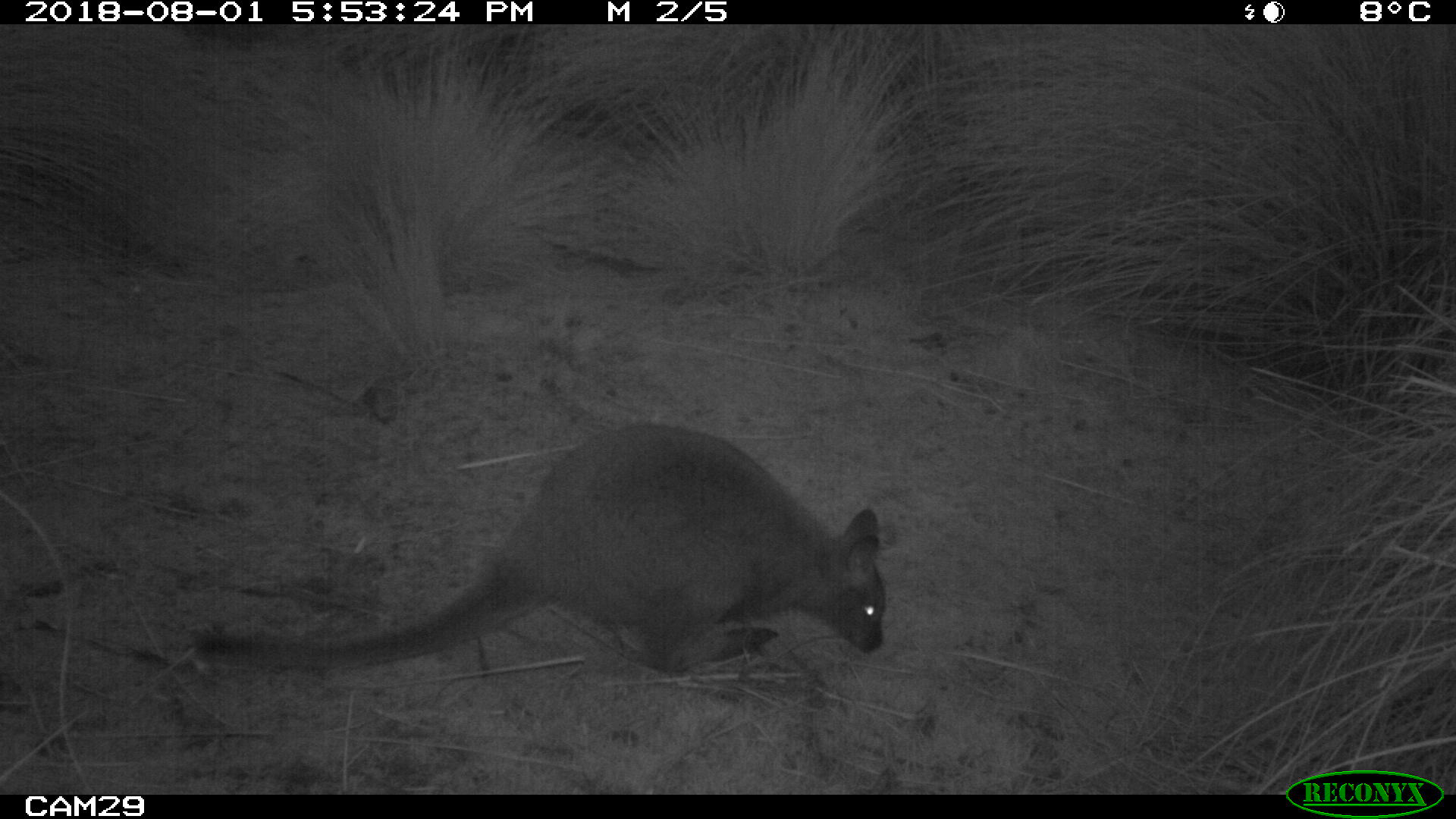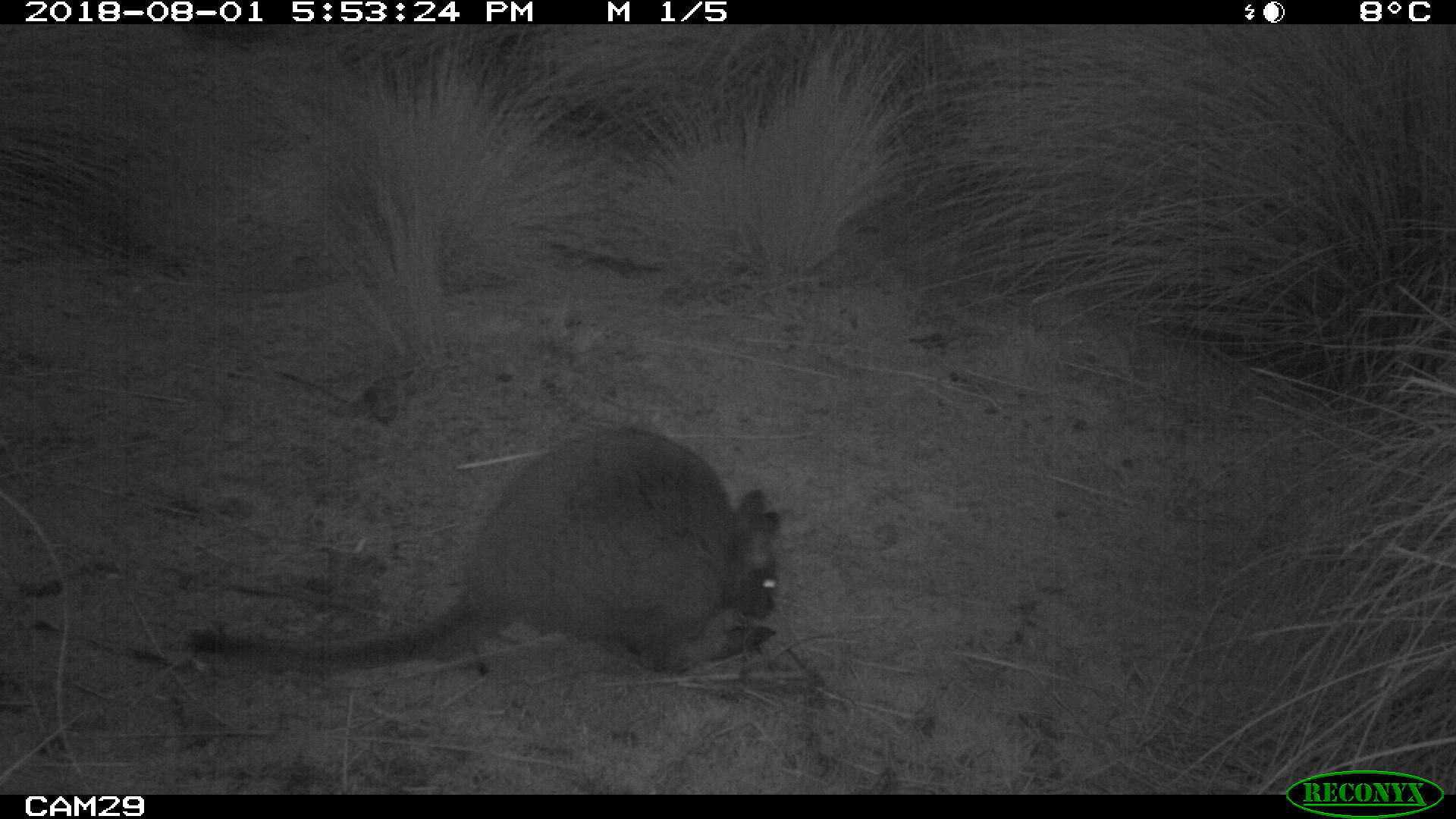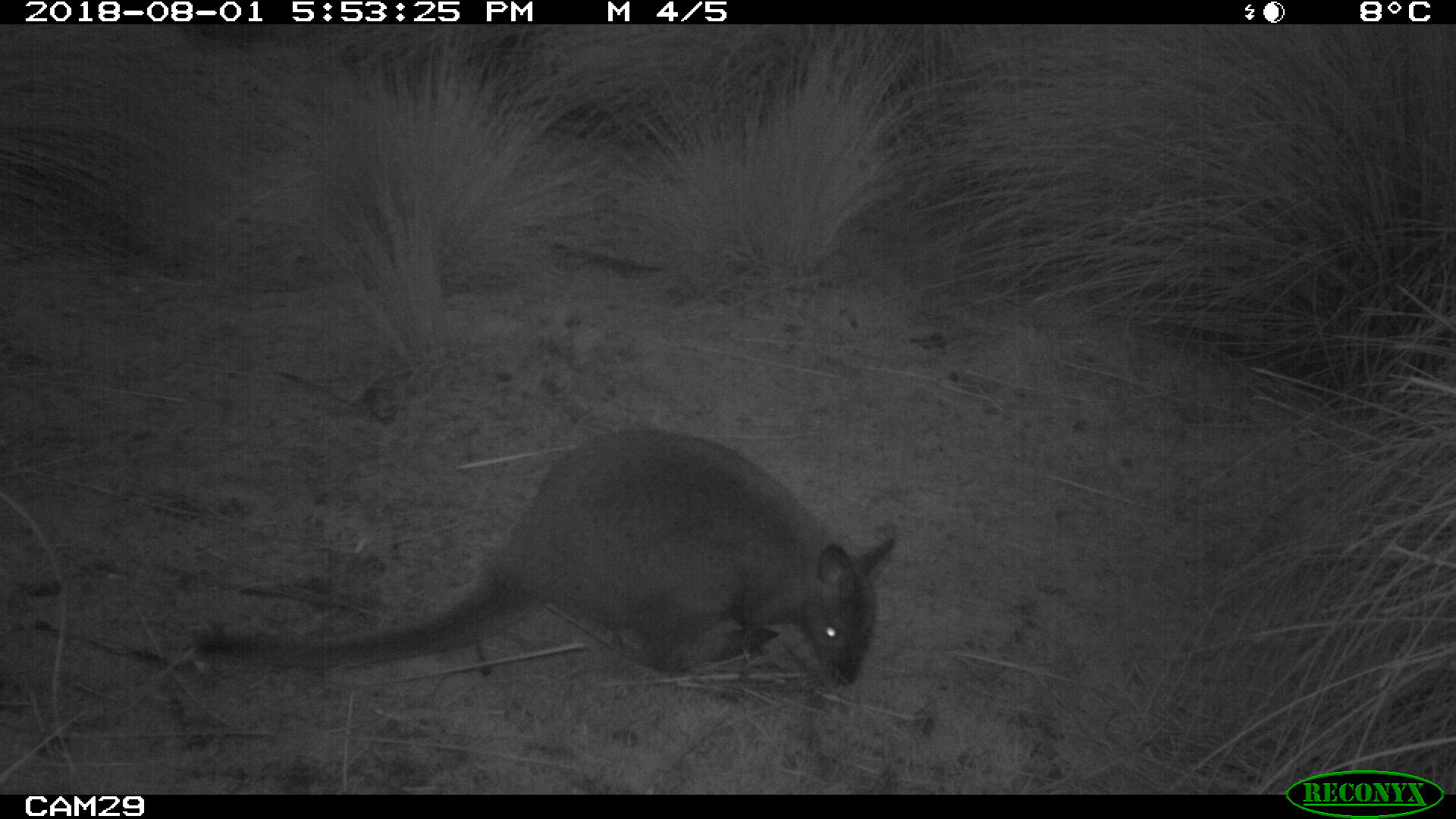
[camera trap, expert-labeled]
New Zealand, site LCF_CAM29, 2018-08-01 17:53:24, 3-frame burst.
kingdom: Animalia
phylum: Chordata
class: Mammalia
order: Diprotodontia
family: Macropodidae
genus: Notamacropus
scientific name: Notamacropus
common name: wallaby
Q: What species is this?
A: Wallaby (Notamacropus).